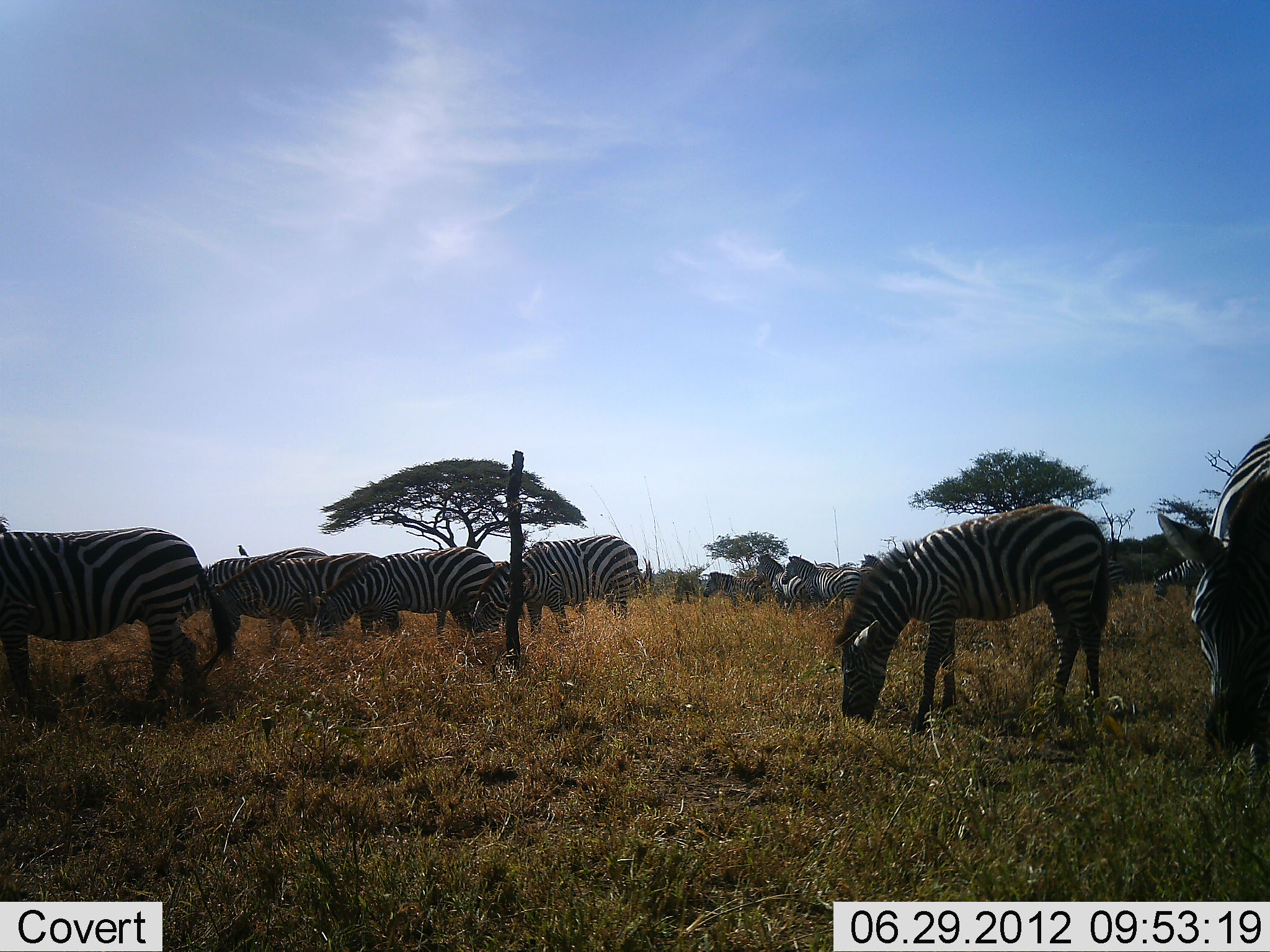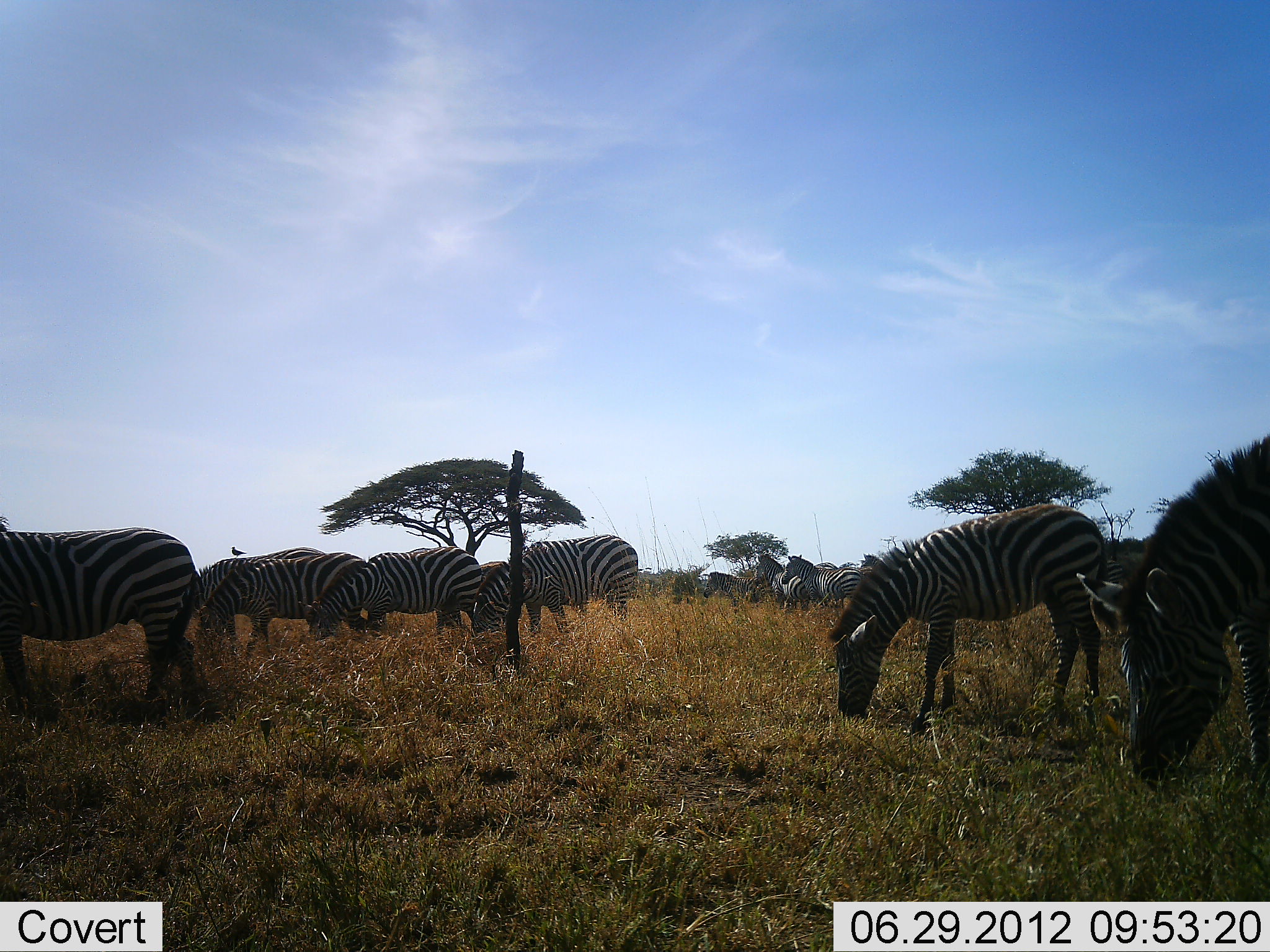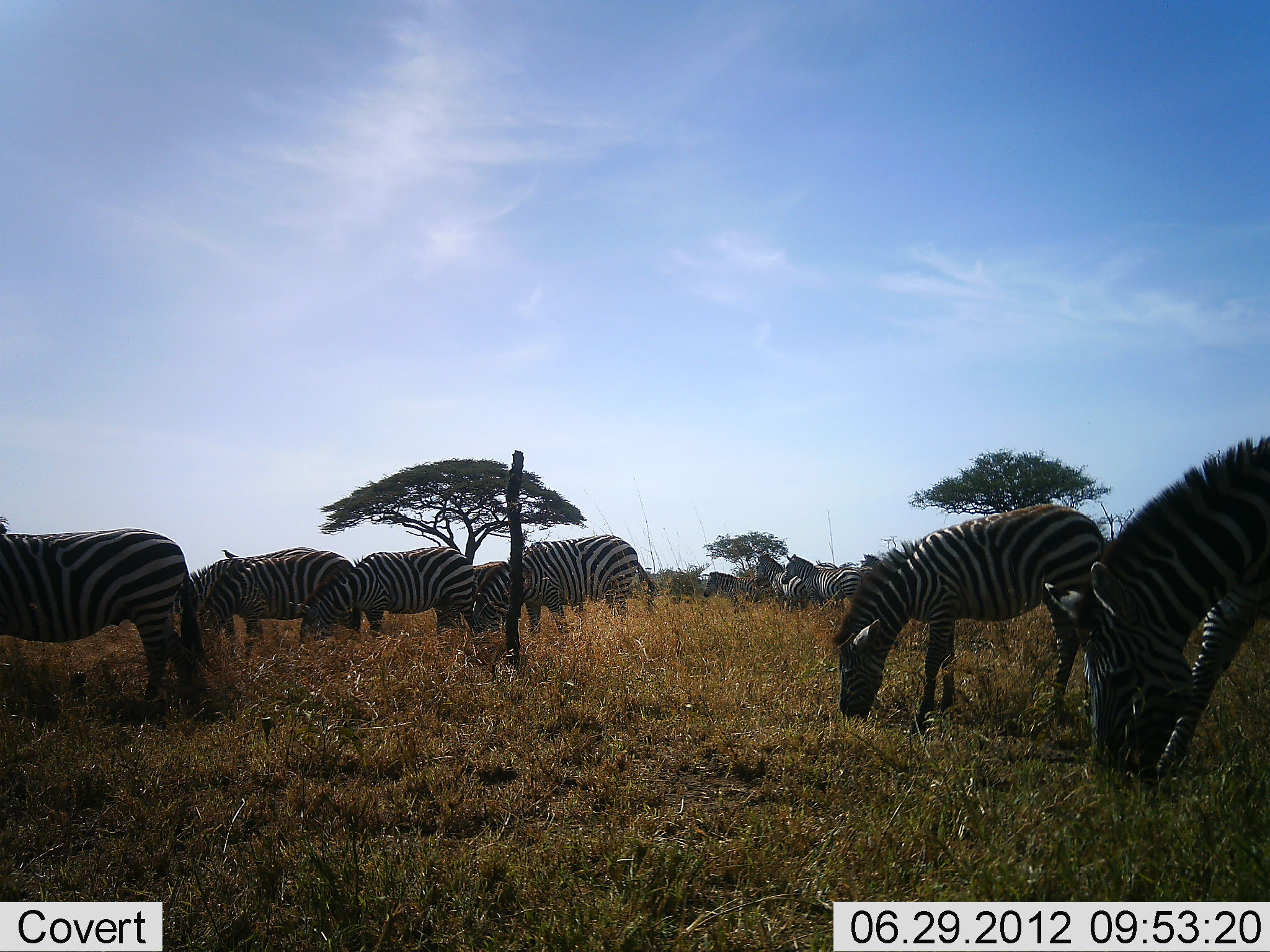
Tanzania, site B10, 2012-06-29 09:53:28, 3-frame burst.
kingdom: Animalia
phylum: Chordata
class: Mammalia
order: Perissodactyla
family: Equidae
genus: Equus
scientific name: Equus quagga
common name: plains zebra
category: zebra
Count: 11-50.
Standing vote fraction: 44%.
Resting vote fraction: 0%.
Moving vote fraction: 17%.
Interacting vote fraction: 11%.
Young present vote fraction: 0%.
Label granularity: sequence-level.